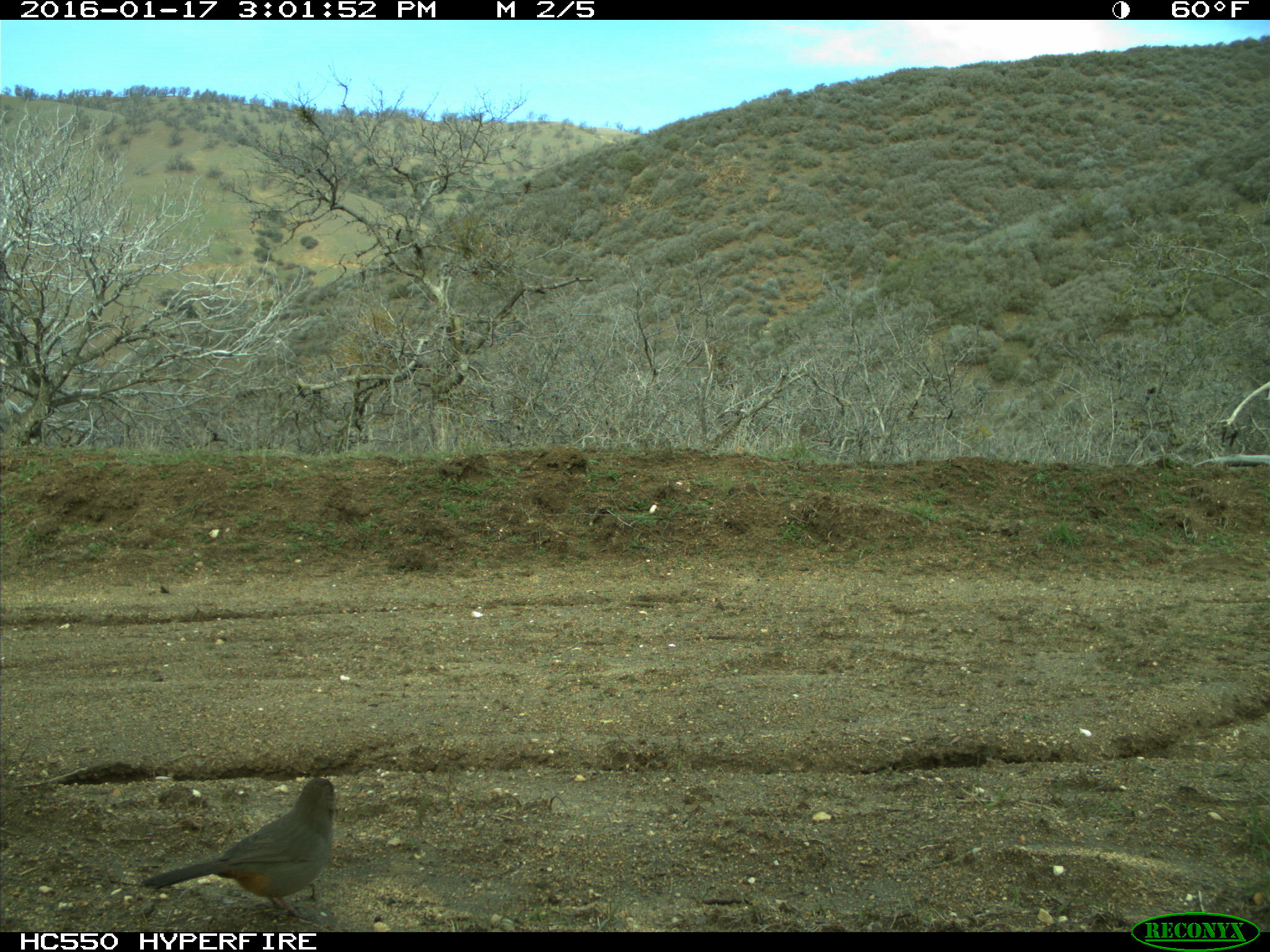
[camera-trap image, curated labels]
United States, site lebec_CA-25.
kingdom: Animalia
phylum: Chordata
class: Aves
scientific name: Aves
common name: birds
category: unidentified bird